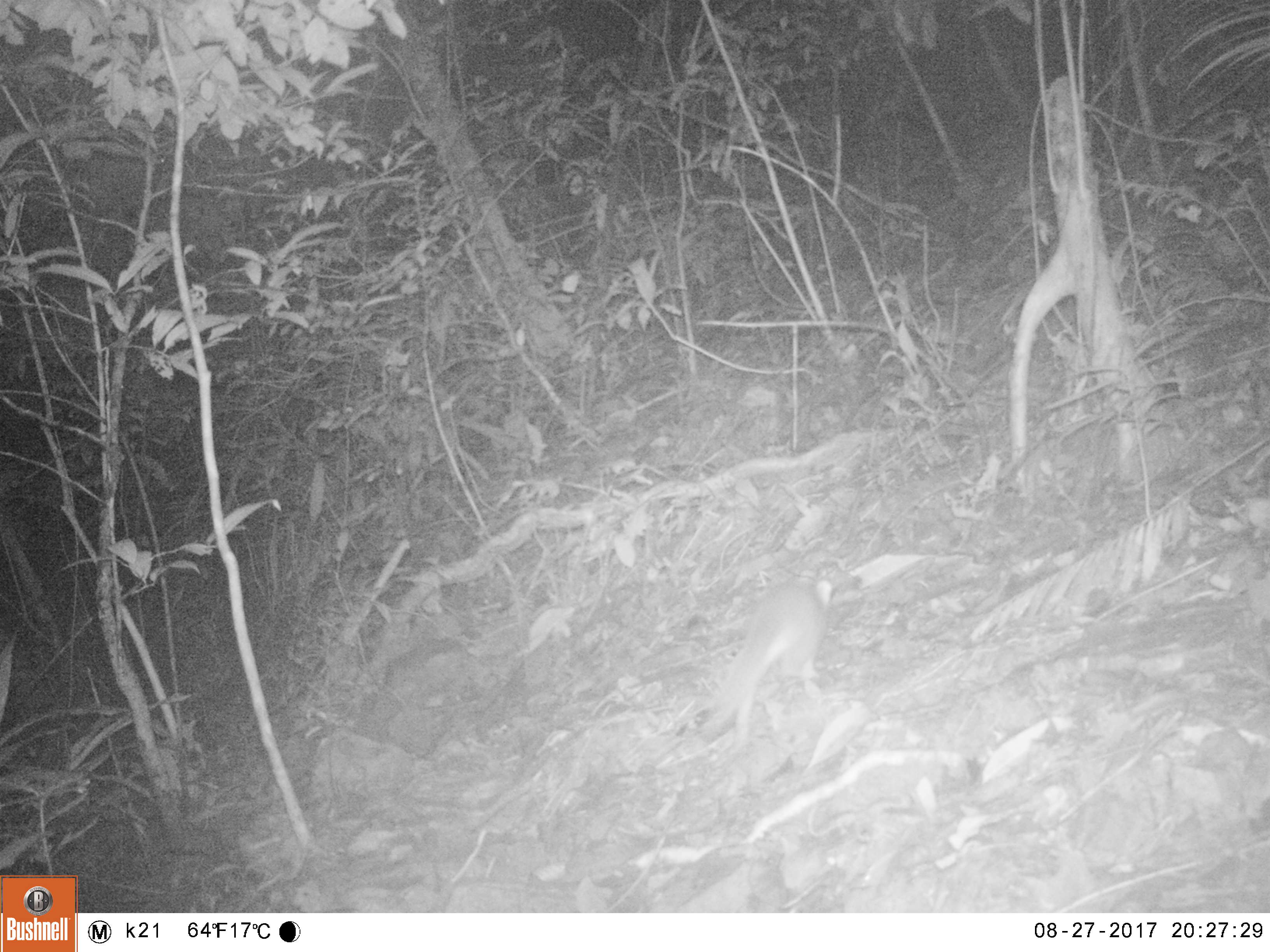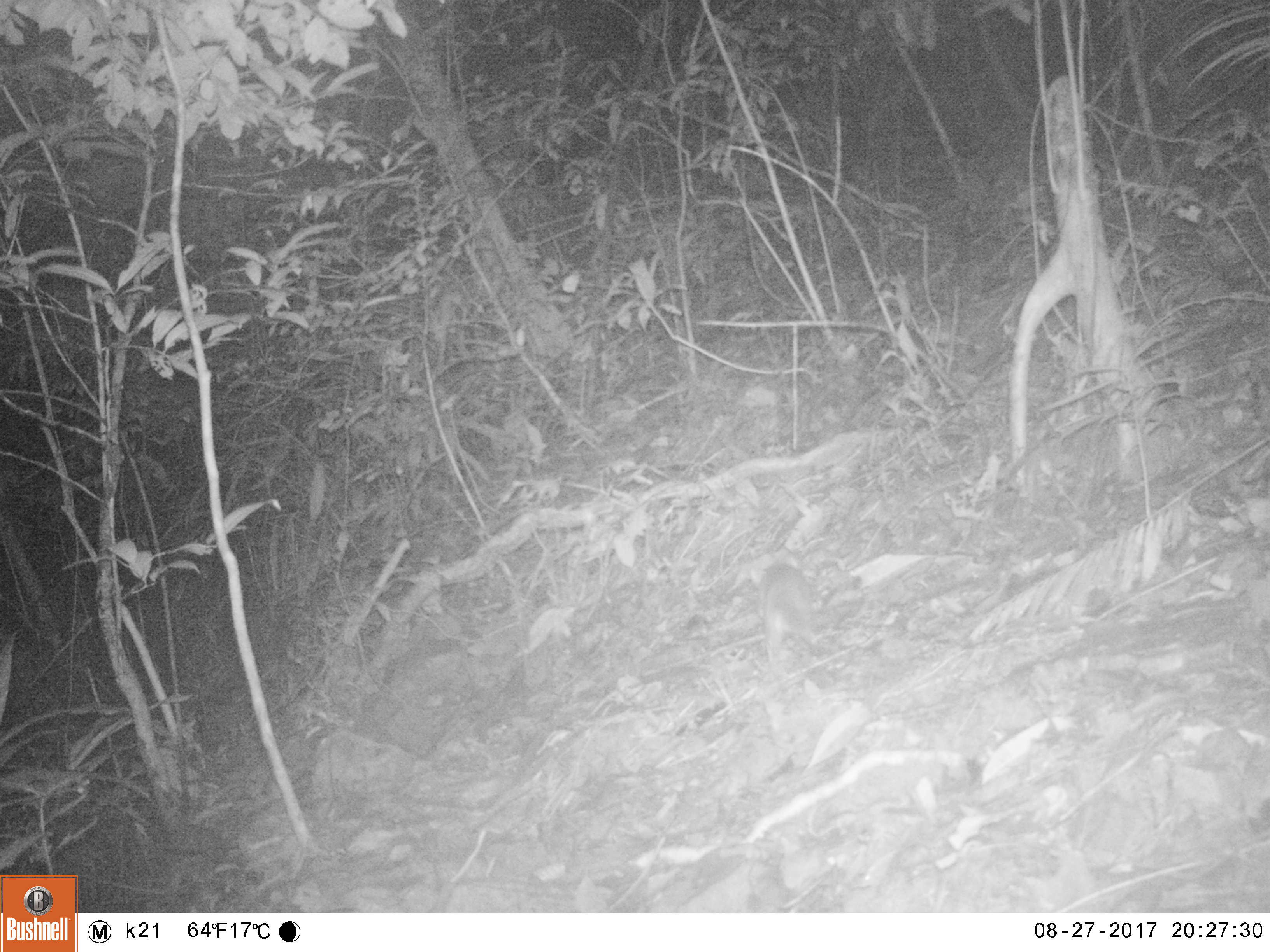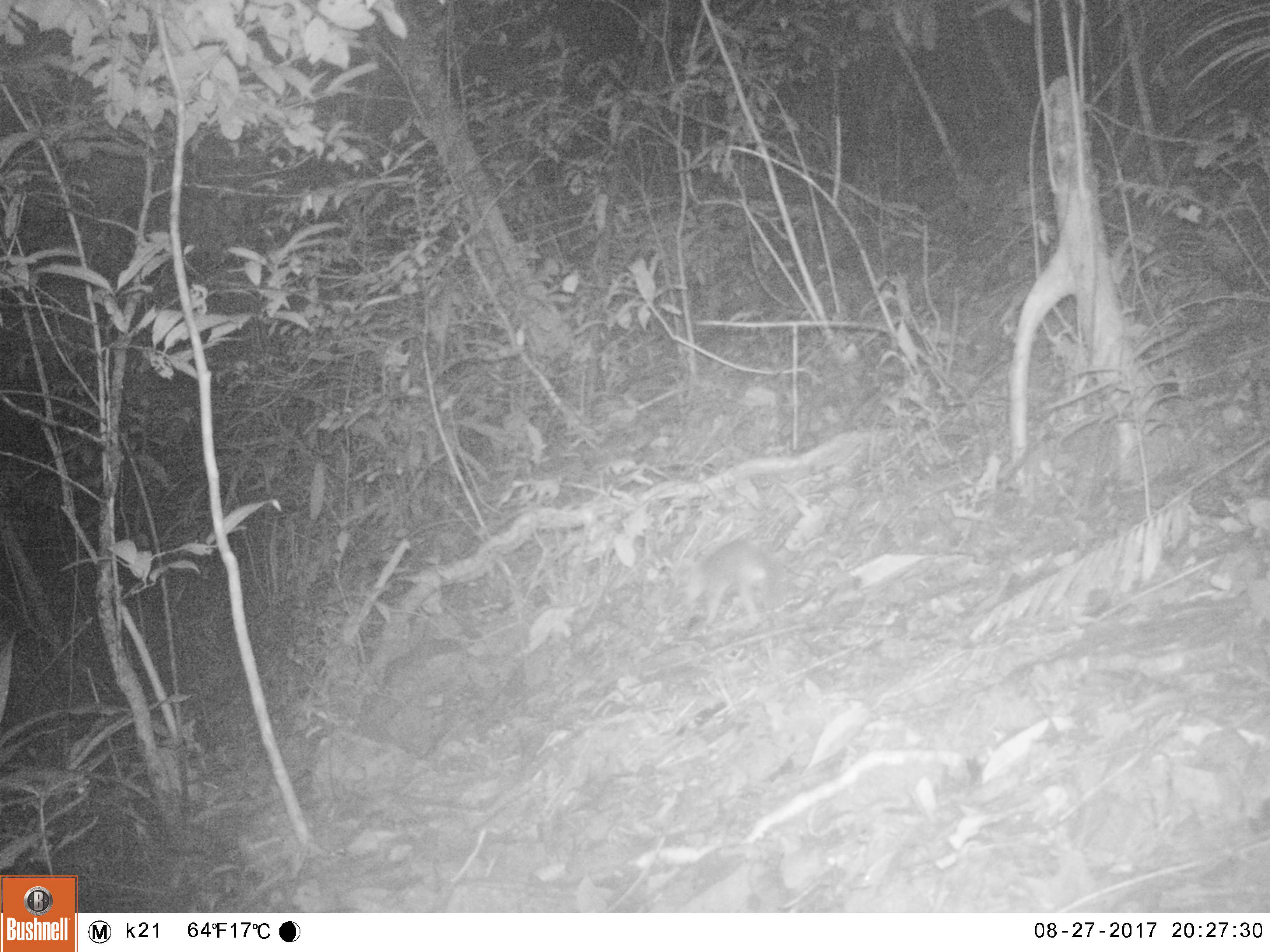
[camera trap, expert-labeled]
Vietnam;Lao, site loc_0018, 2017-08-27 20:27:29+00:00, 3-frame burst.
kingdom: Animalia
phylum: Chordata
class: Mammalia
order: Carnivora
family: Mustelidae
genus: Melogale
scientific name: Melogale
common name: ferret badger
Ferret badger (Melogale). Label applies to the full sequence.